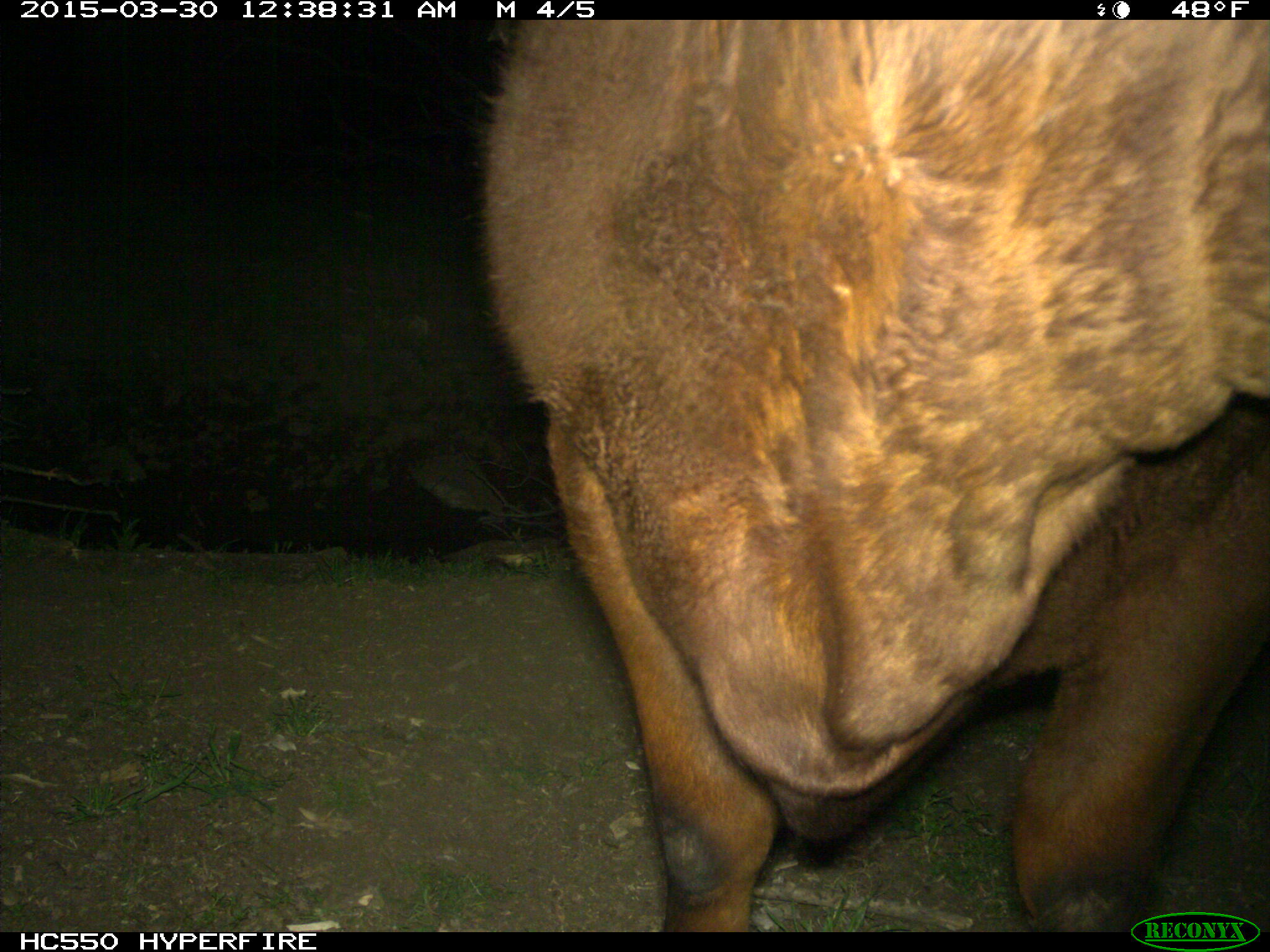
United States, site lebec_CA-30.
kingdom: Animalia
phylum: Chordata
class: Mammalia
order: Artiodactyla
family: Bovidae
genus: Bos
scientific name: Bos taurus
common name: domestic cow